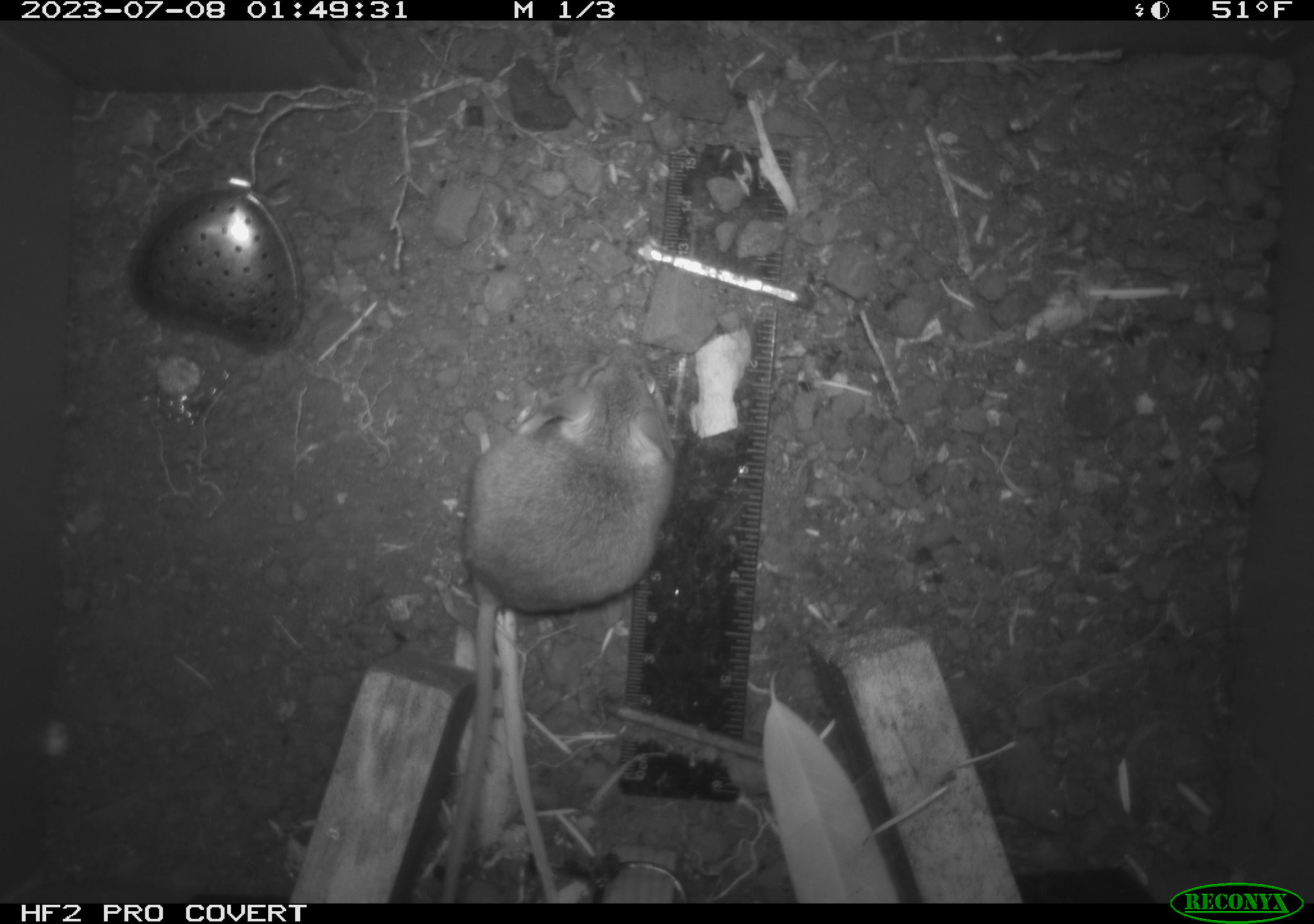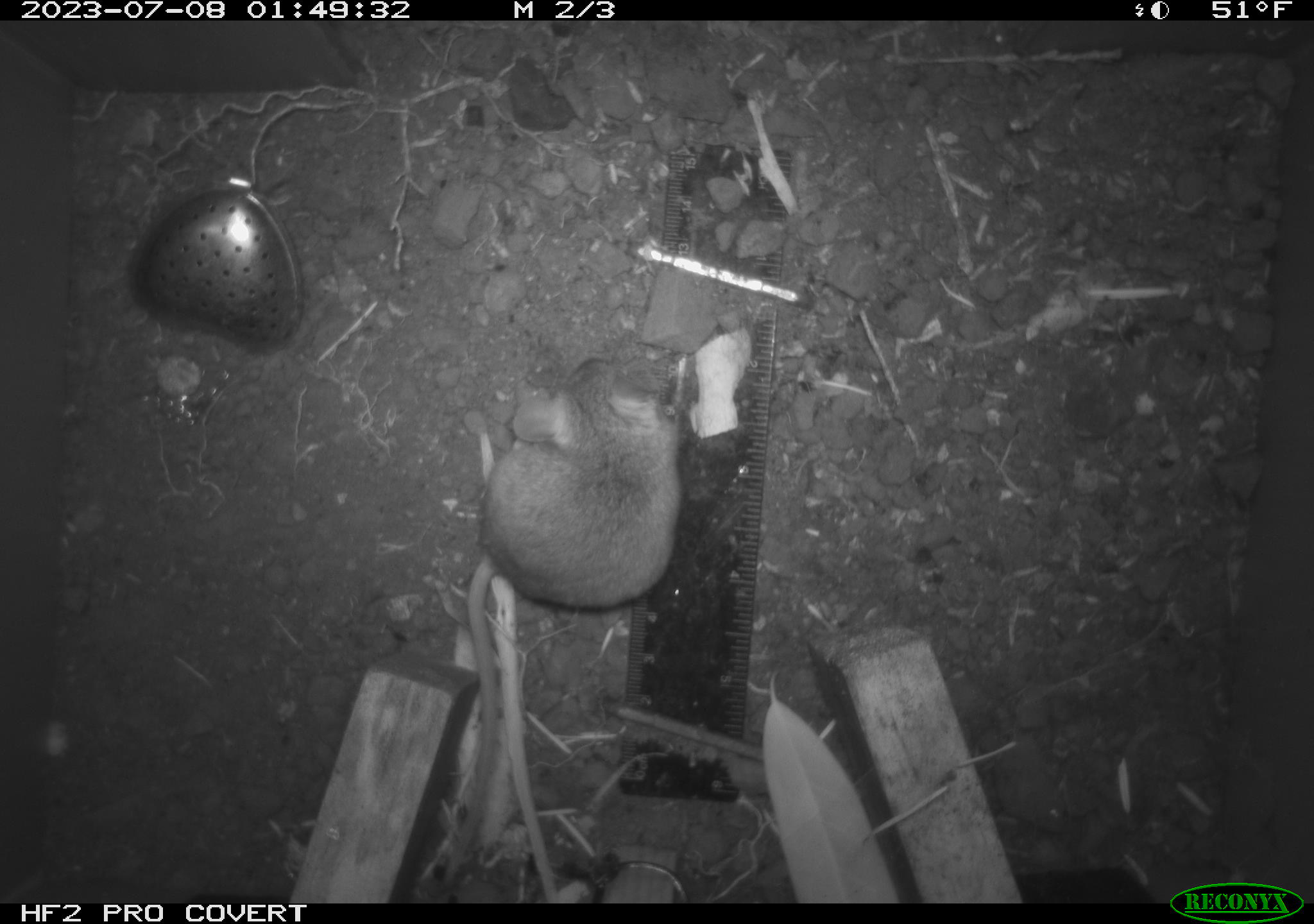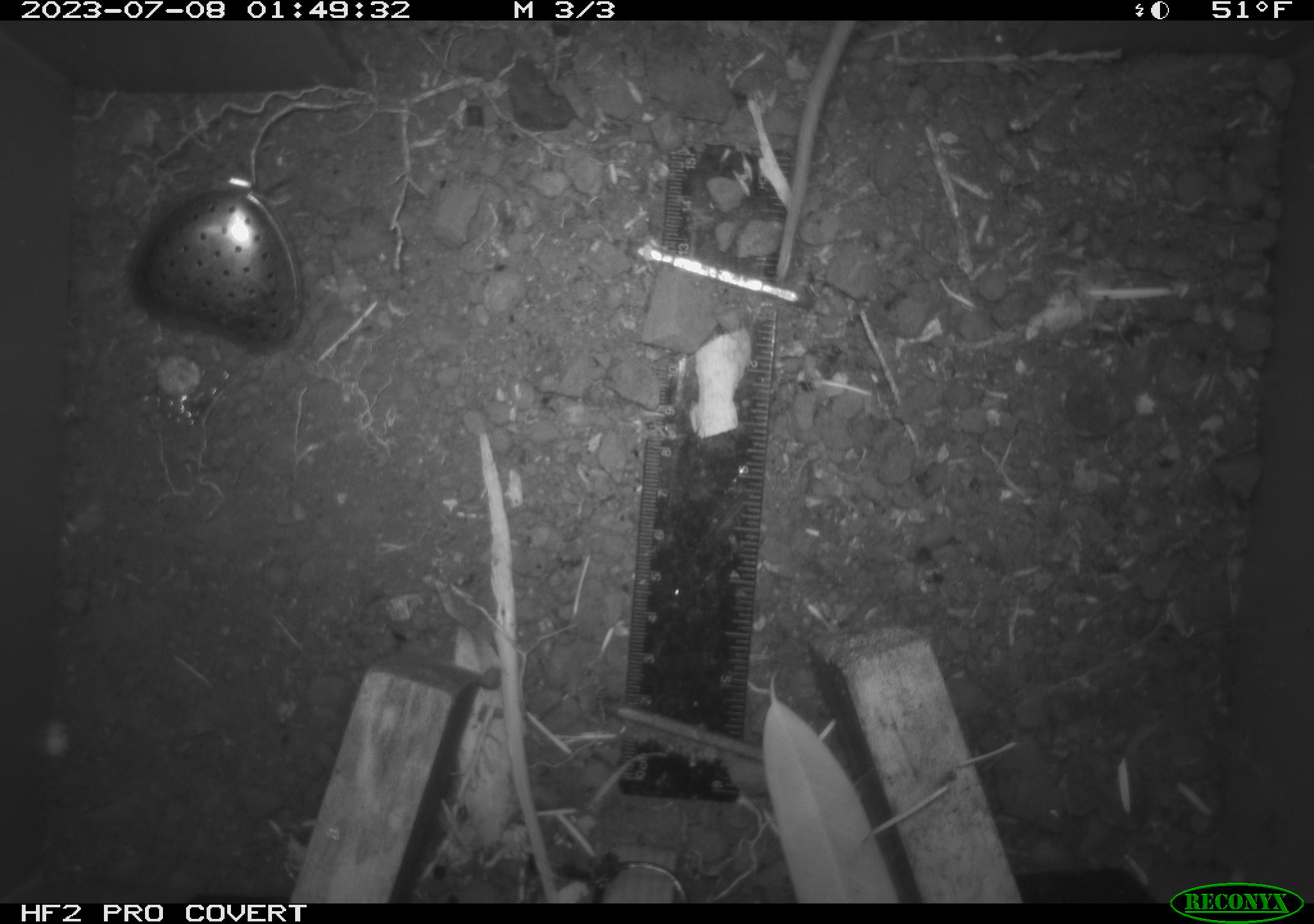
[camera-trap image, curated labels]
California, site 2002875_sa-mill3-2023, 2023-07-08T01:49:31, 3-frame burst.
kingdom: Animalia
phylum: Chordata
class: Mammalia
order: Rodentia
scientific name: Rodentia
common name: mouse species